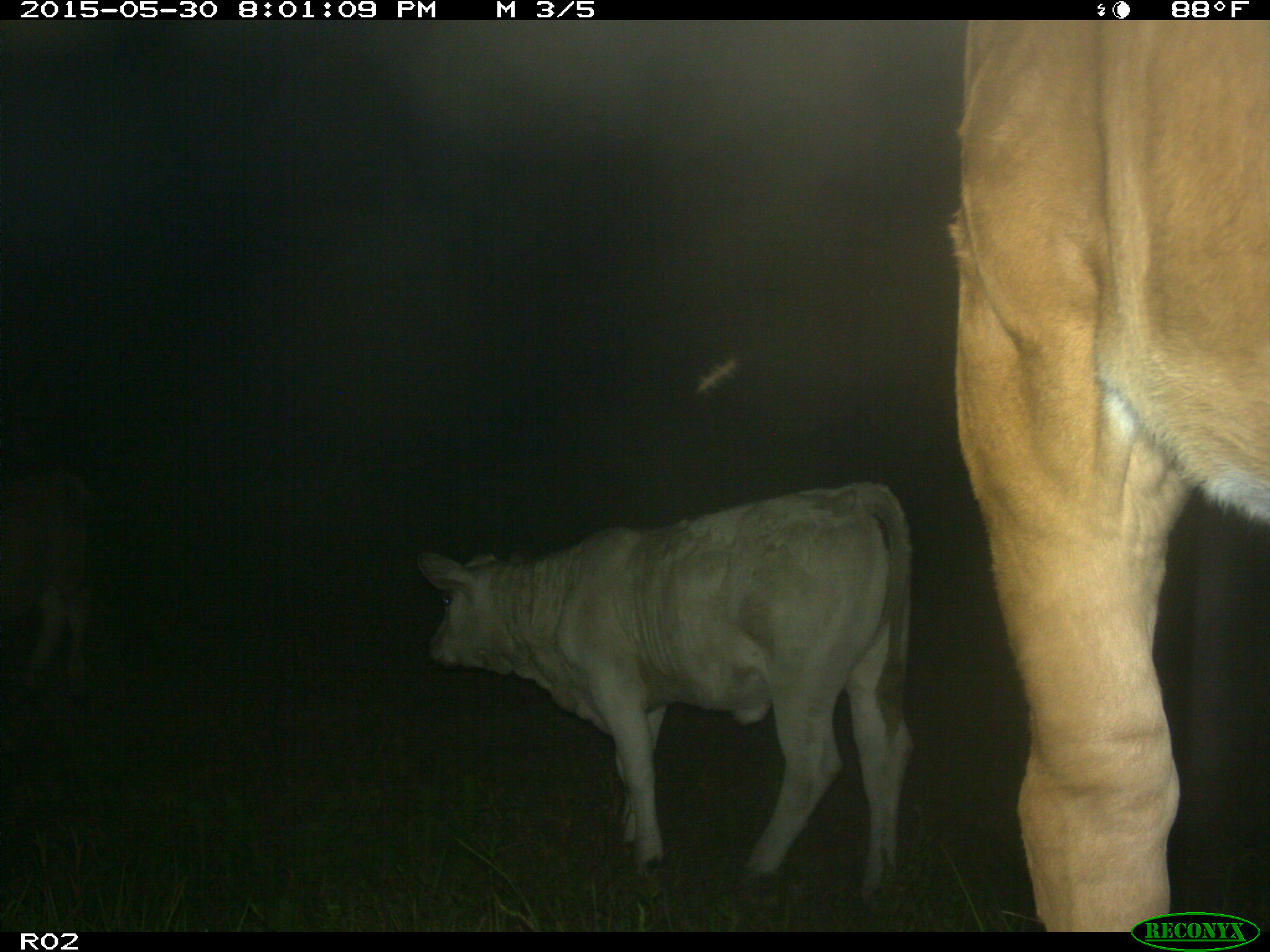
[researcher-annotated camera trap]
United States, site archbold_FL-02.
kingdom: Animalia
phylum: Chordata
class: Mammalia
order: Artiodactyla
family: Bovidae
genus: Bos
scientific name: Bos taurus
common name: domestic cow